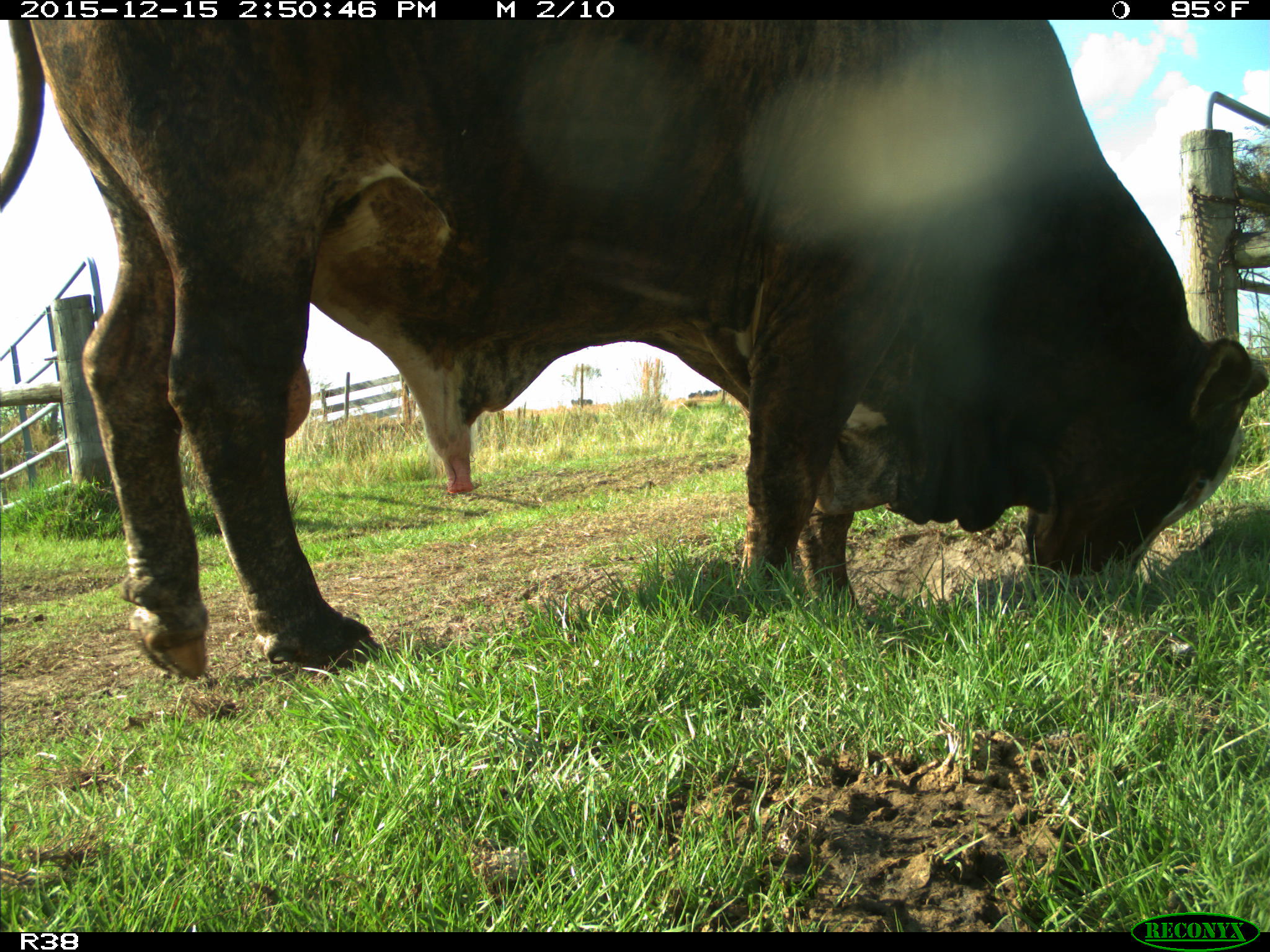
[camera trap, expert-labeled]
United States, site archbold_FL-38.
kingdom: Animalia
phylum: Chordata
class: Mammalia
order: Artiodactyla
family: Bovidae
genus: Bos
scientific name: Bos taurus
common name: domestic cow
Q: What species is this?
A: Bos taurus (domestic cow).